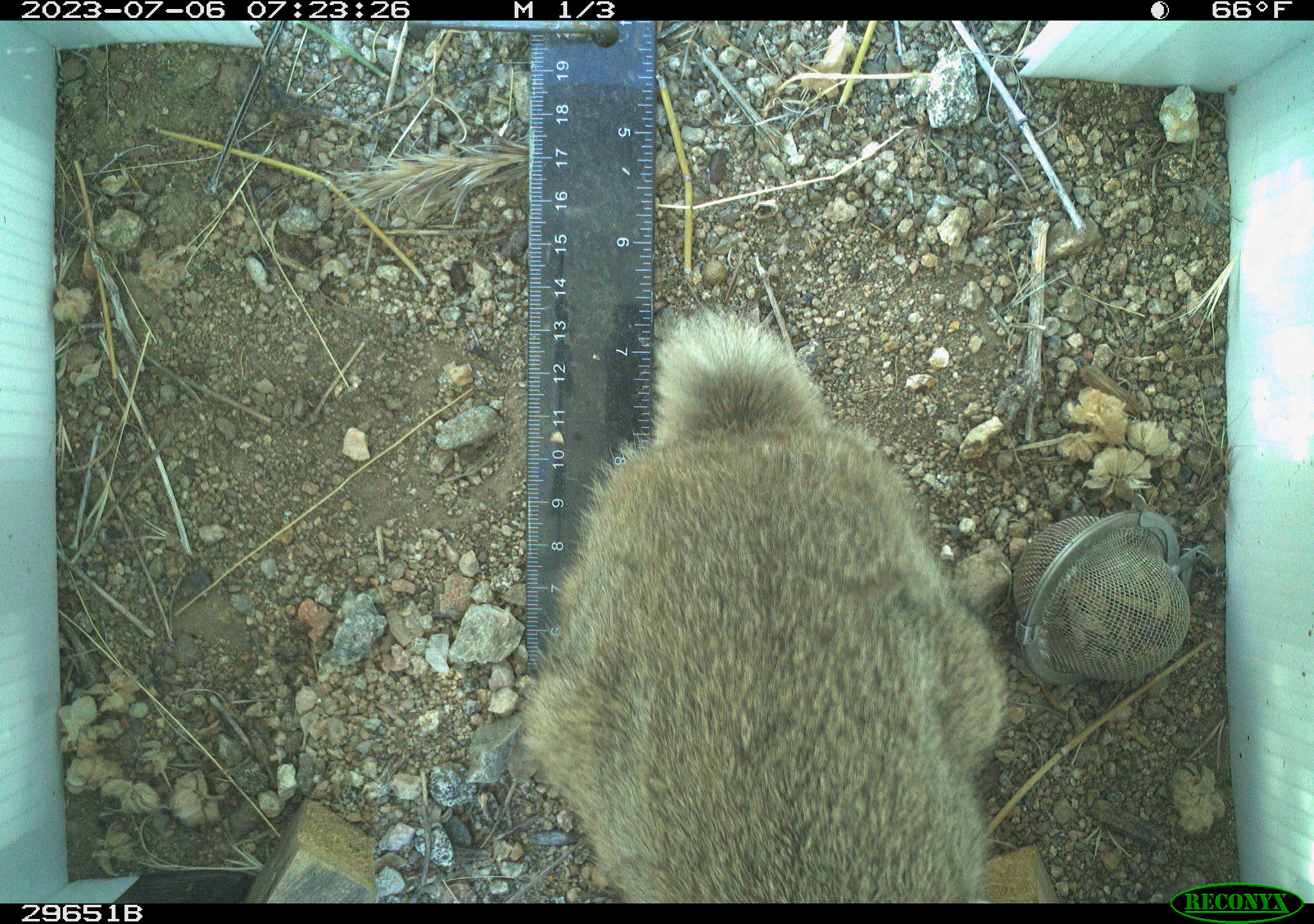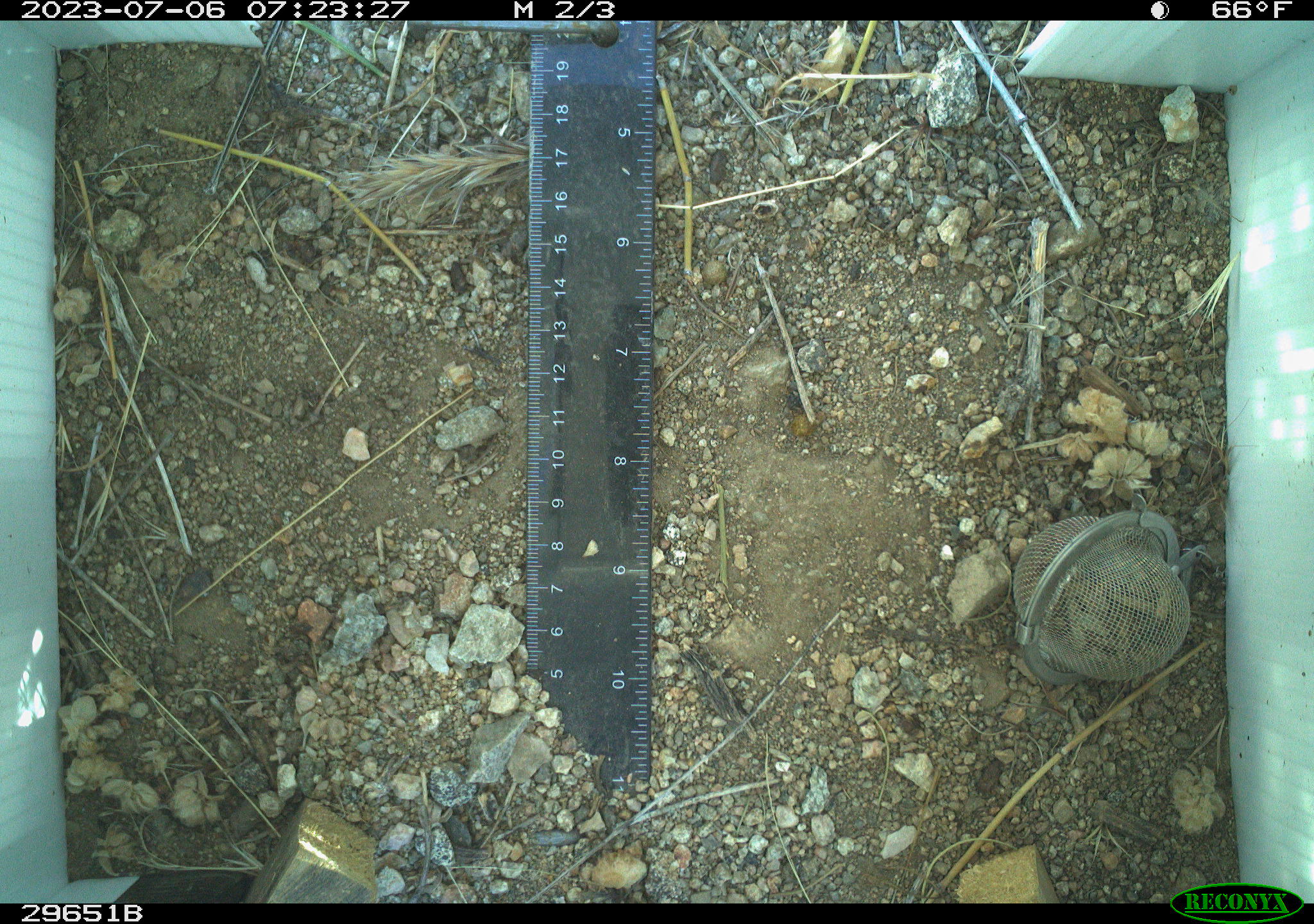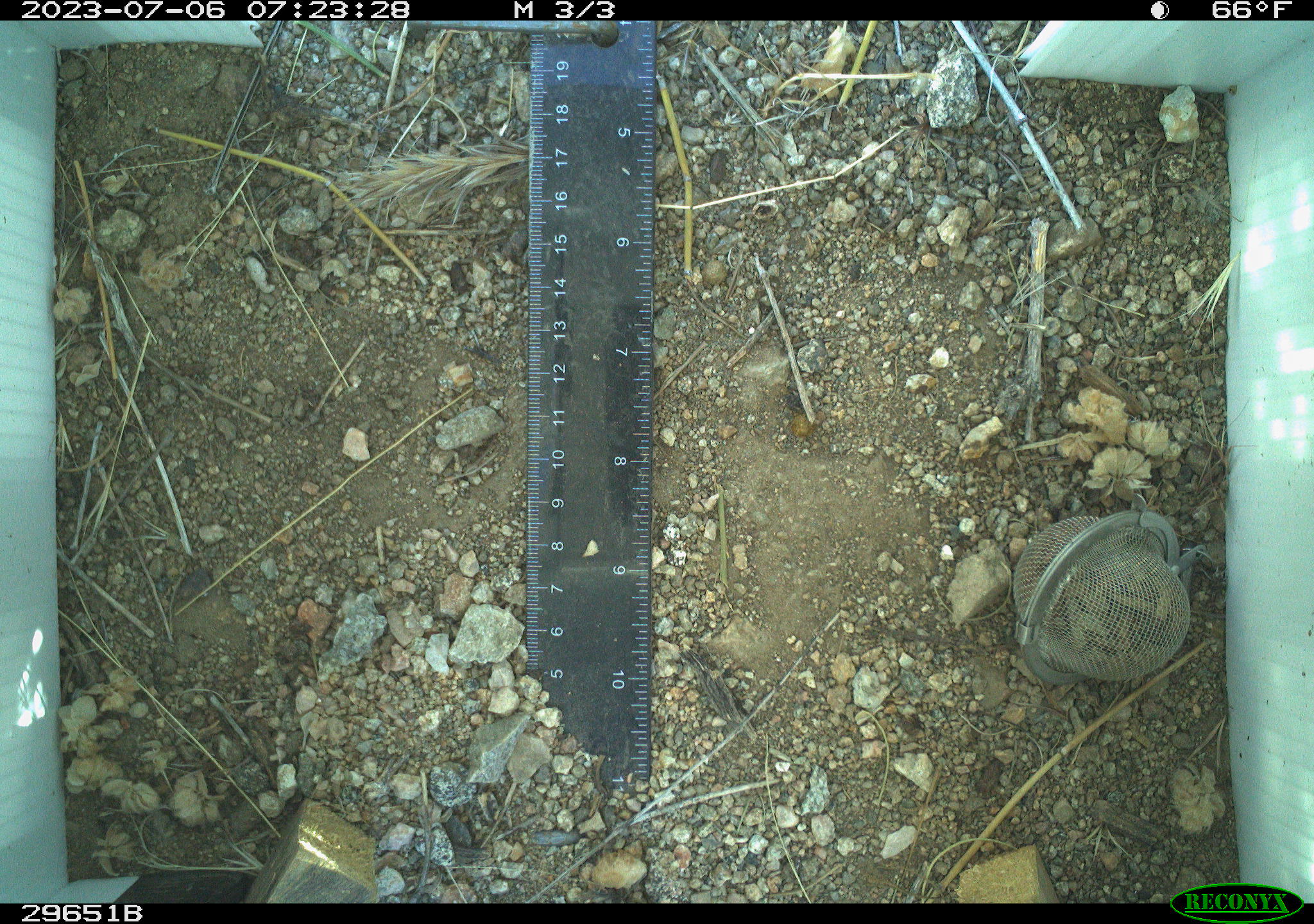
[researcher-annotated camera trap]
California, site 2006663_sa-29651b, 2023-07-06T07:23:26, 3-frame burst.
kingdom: Animalia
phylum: Chordata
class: Mammalia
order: Lagomorpha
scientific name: Lagomorpha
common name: hares, rabbits, and pikas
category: lagomorpha order